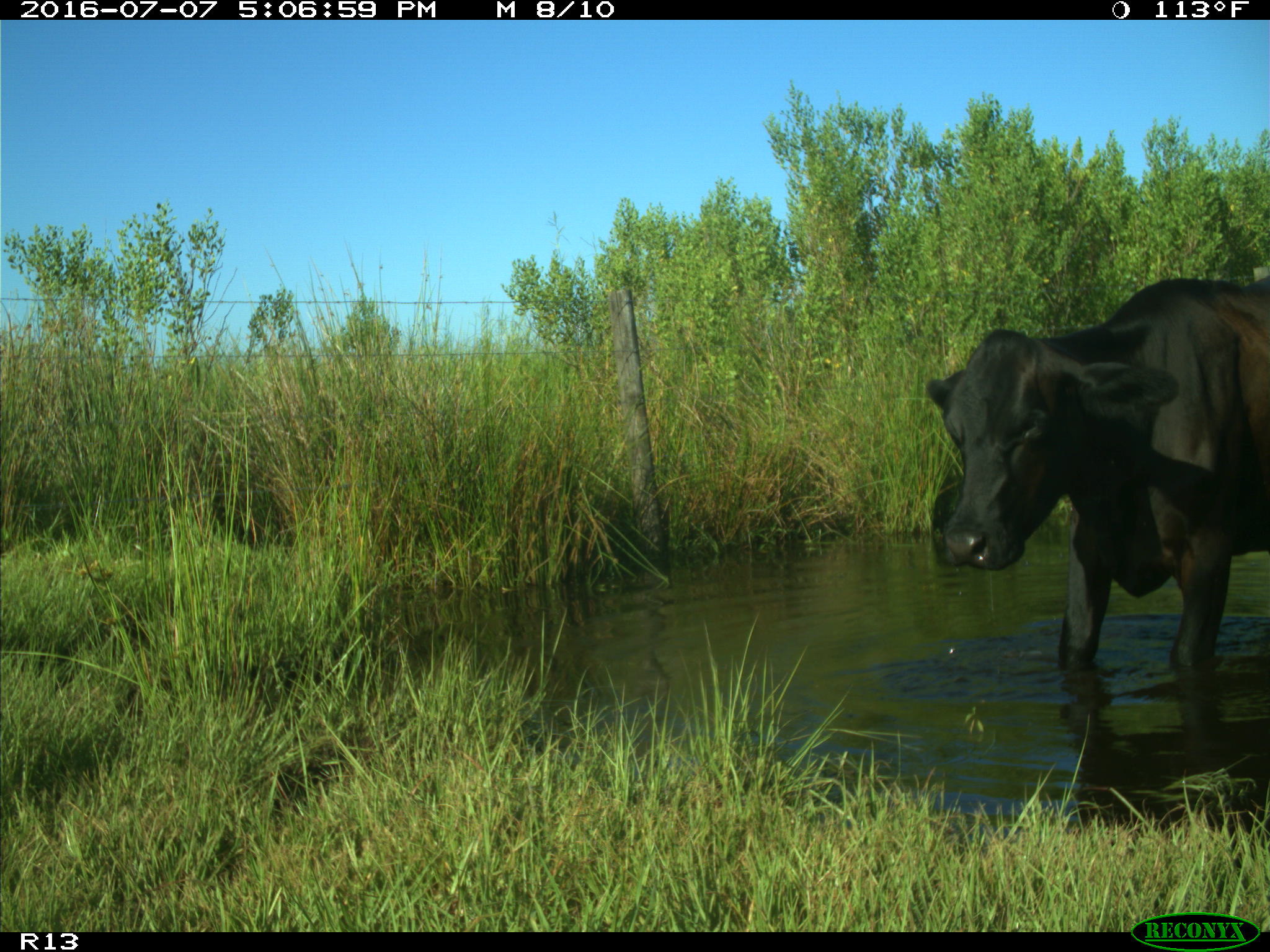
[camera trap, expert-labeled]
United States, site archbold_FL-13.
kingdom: Animalia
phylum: Chordata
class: Mammalia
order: Artiodactyla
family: Bovidae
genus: Bos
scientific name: Bos taurus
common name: domestic cow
Bos taurus (domestic cow).